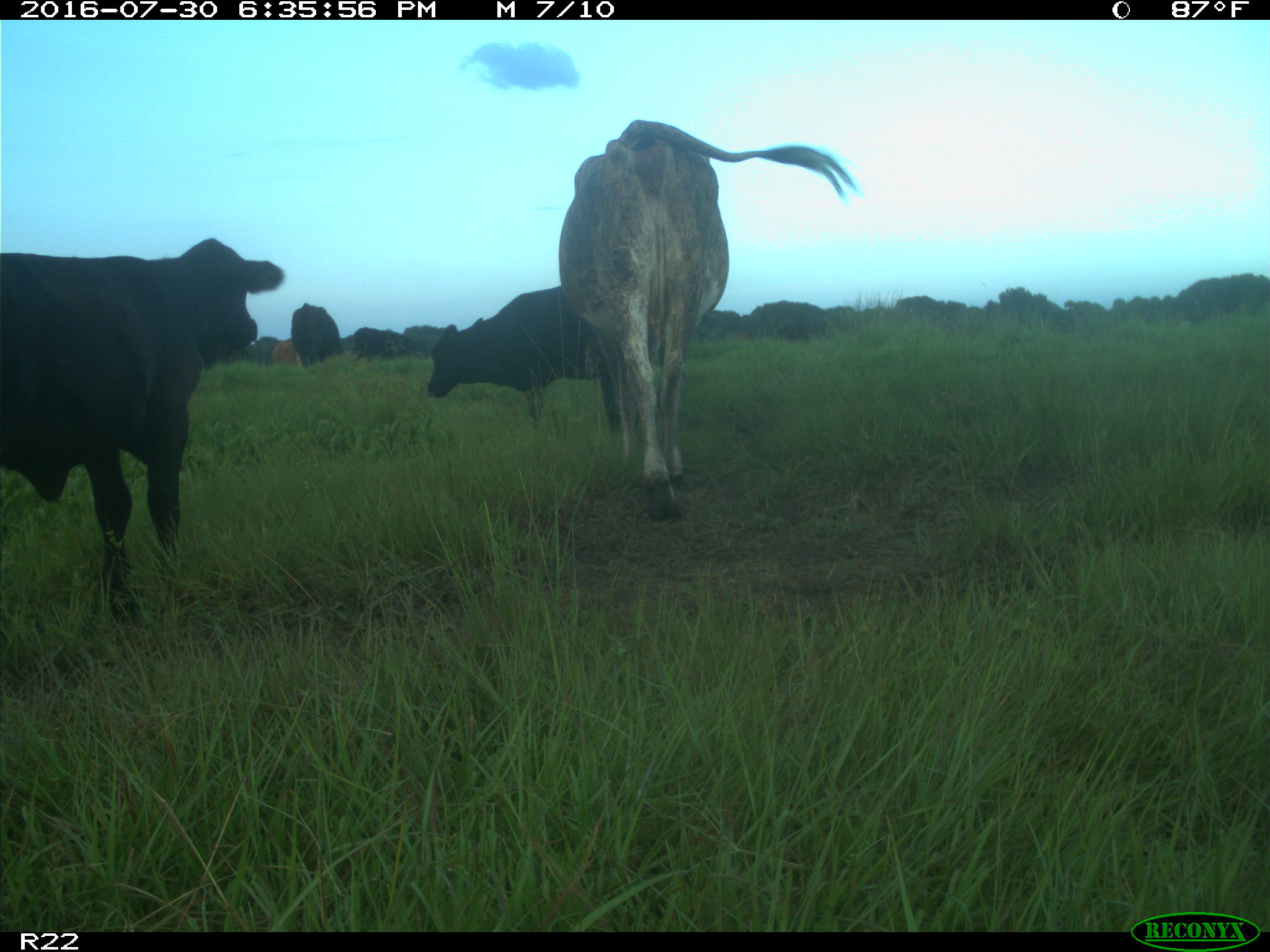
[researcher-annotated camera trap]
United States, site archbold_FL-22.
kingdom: Animalia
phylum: Chordata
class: Mammalia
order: Artiodactyla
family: Bovidae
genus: Bos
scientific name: Bos taurus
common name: domestic cow